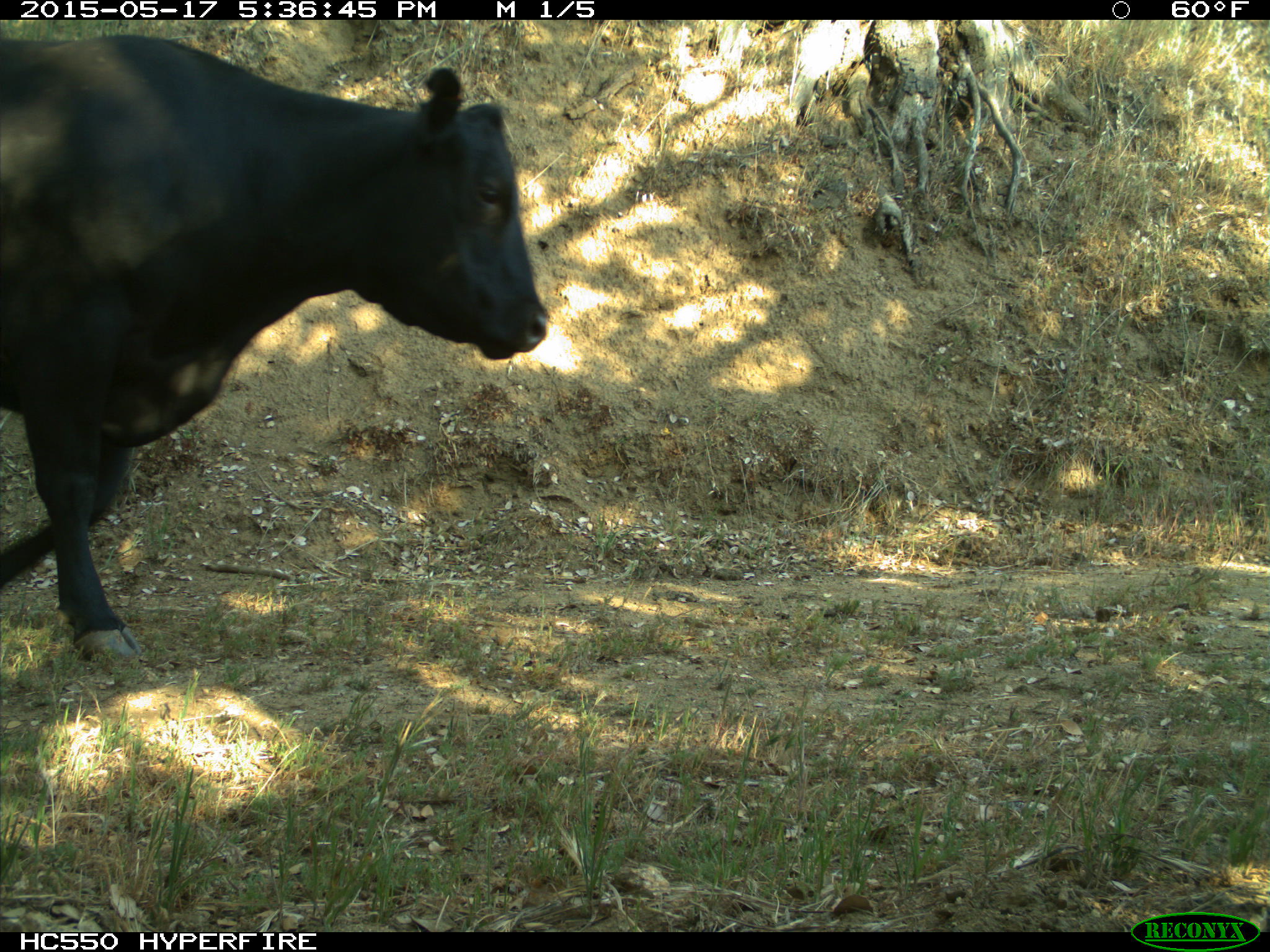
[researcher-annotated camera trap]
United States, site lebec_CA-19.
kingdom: Animalia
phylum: Chordata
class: Mammalia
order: Artiodactyla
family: Bovidae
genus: Bos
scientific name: Bos taurus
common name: domestic cow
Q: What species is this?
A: Bos taurus (domestic cow).